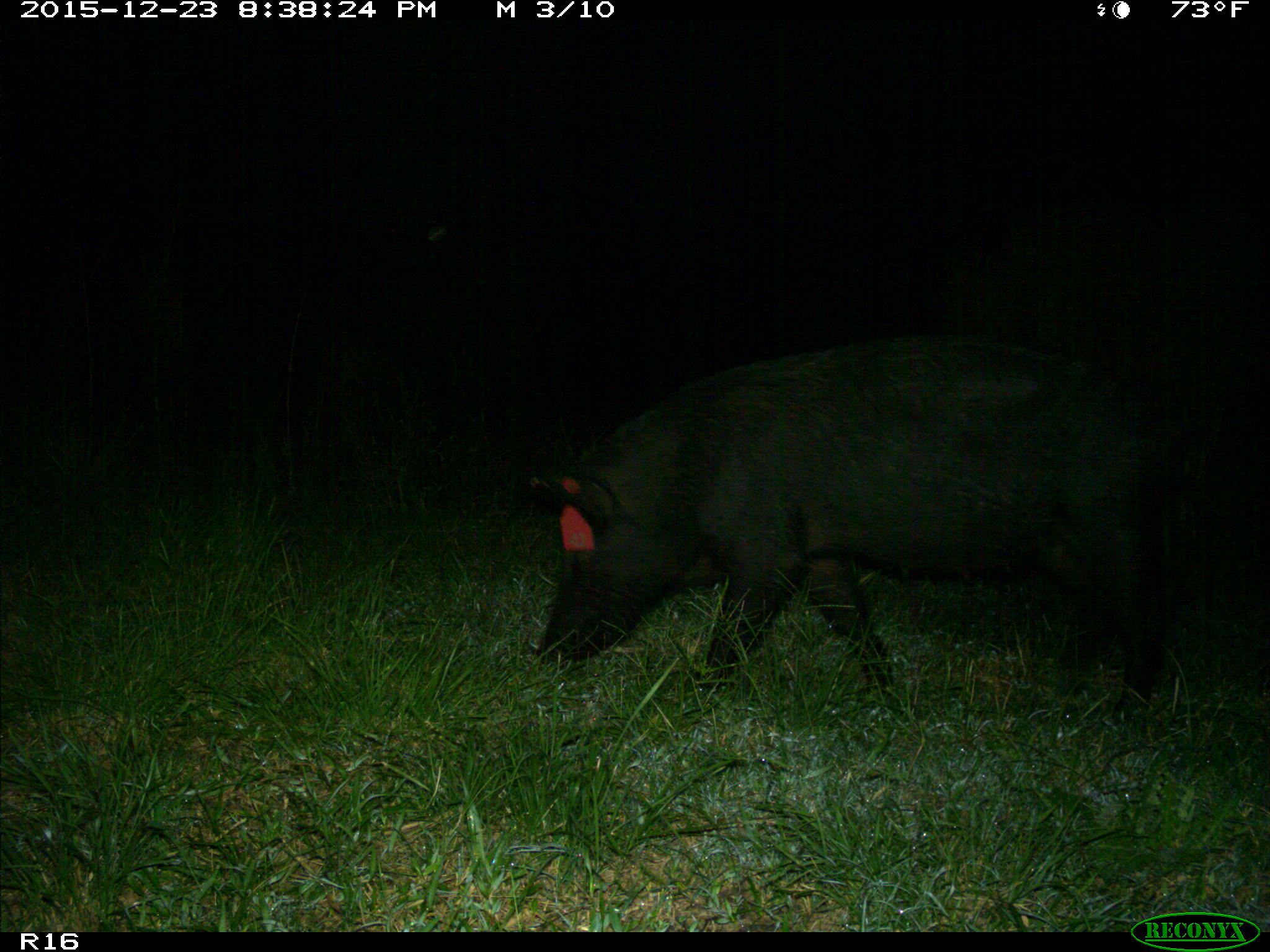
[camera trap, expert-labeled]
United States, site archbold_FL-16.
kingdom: Animalia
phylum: Chordata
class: Mammalia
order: Artiodactyla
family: Suidae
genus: Sus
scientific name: Sus scrofa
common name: wild boar